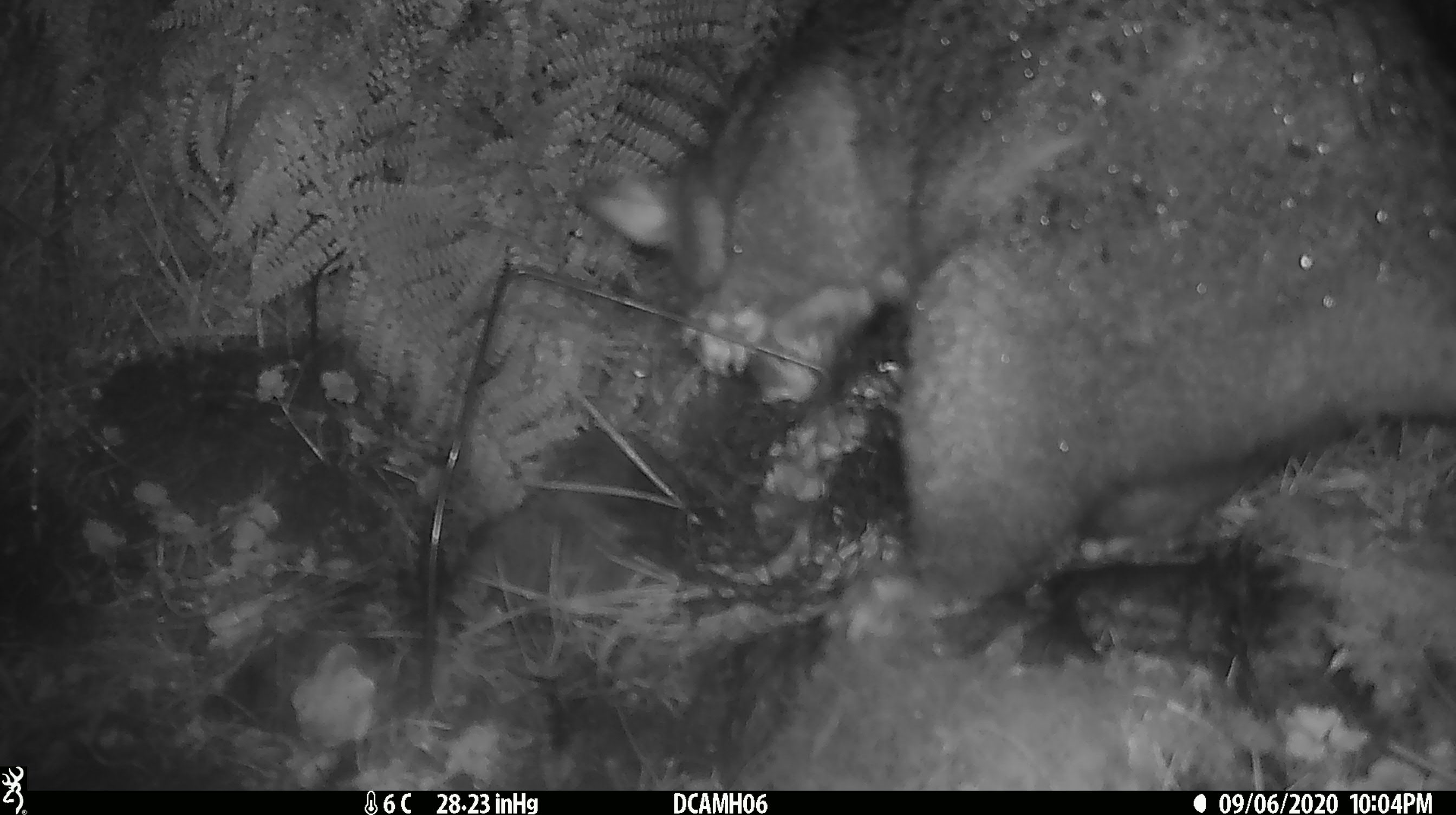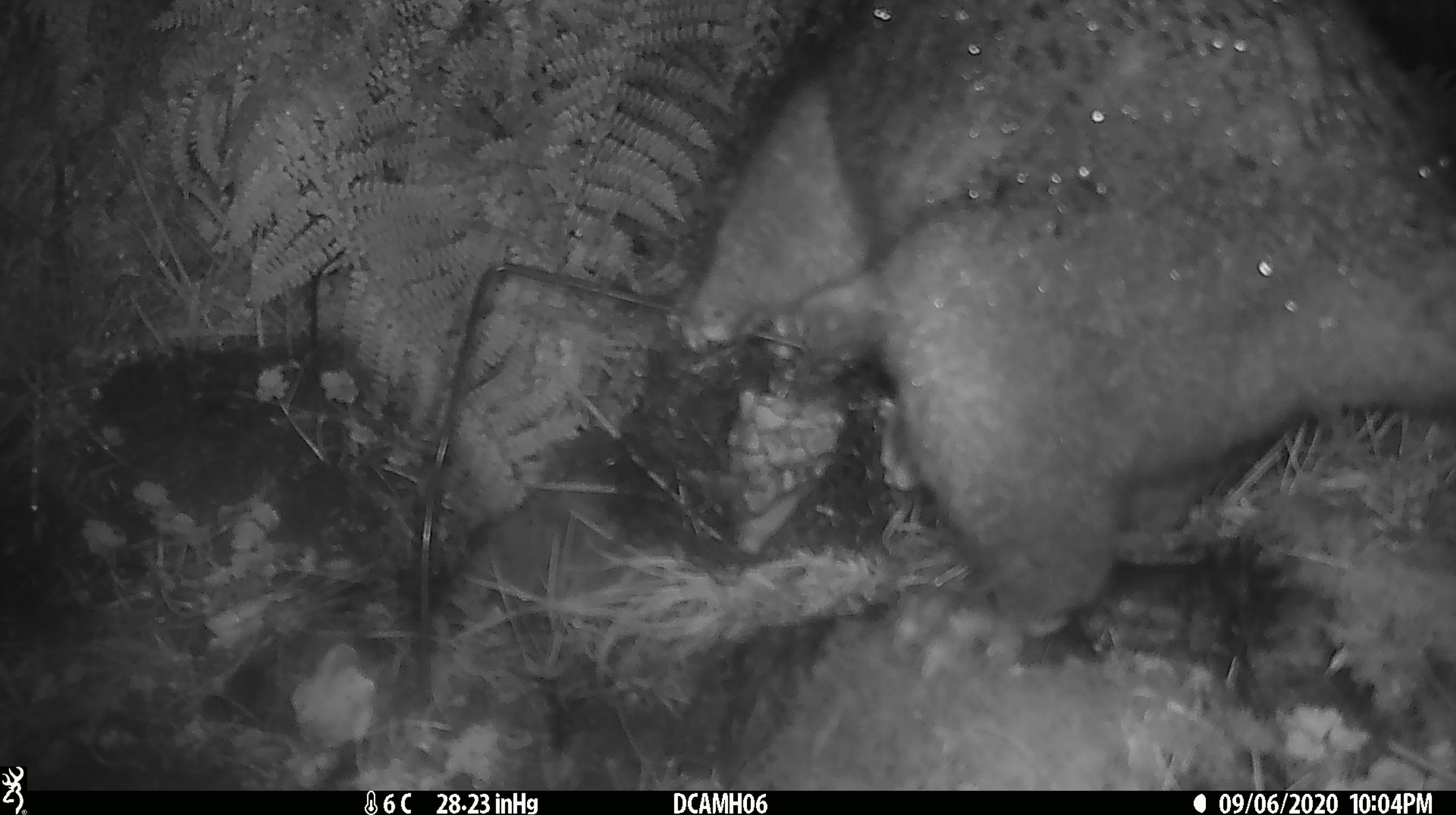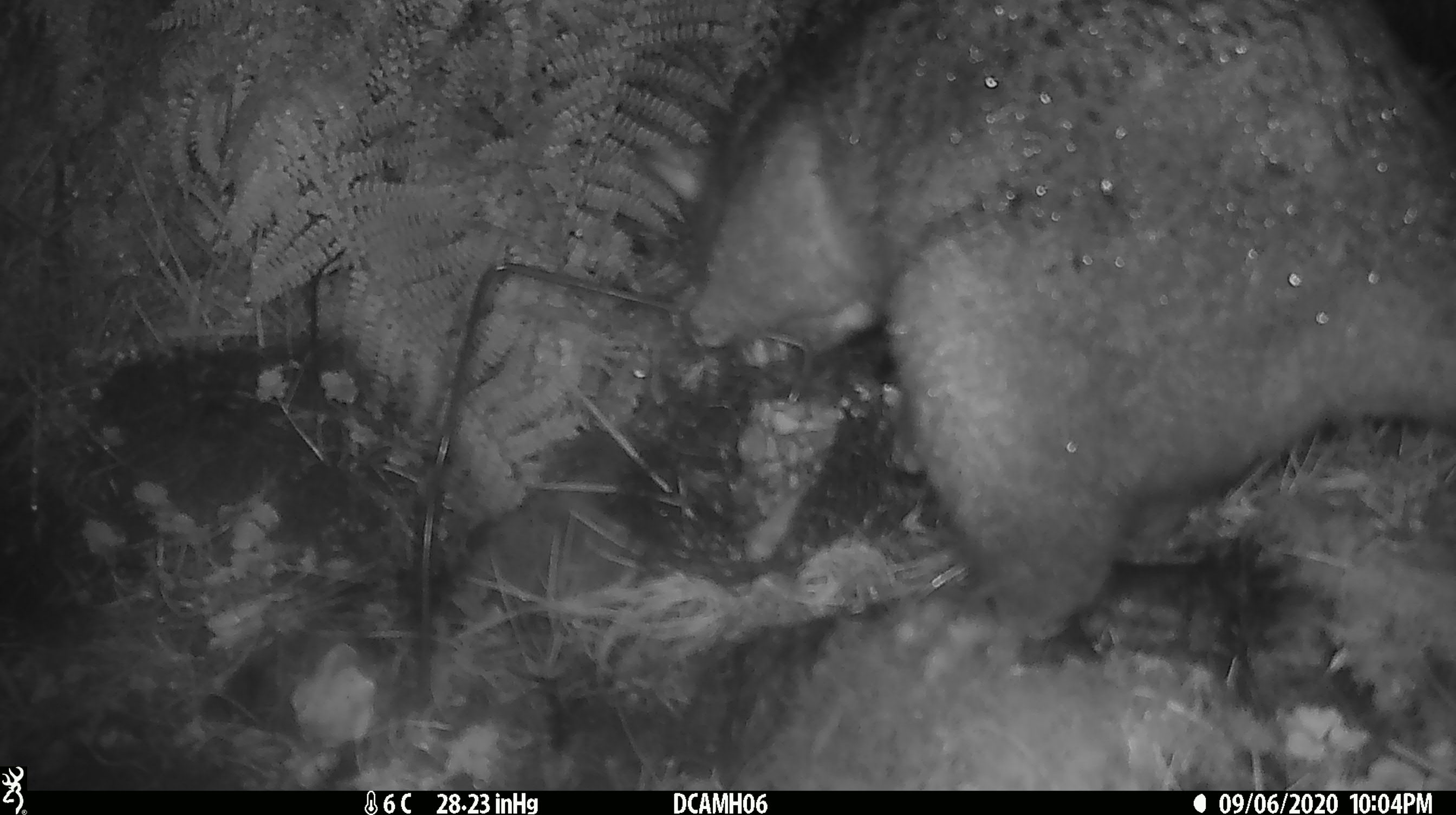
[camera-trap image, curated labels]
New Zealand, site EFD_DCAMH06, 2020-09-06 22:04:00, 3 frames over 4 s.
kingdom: Animalia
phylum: Chordata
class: Mammalia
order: Diprotodontia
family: Phalangeridae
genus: Trichosurus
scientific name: Trichosurus vulpecula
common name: common brushtail possum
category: possum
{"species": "possum (common brushtail possum) (Trichosurus vulpecula)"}